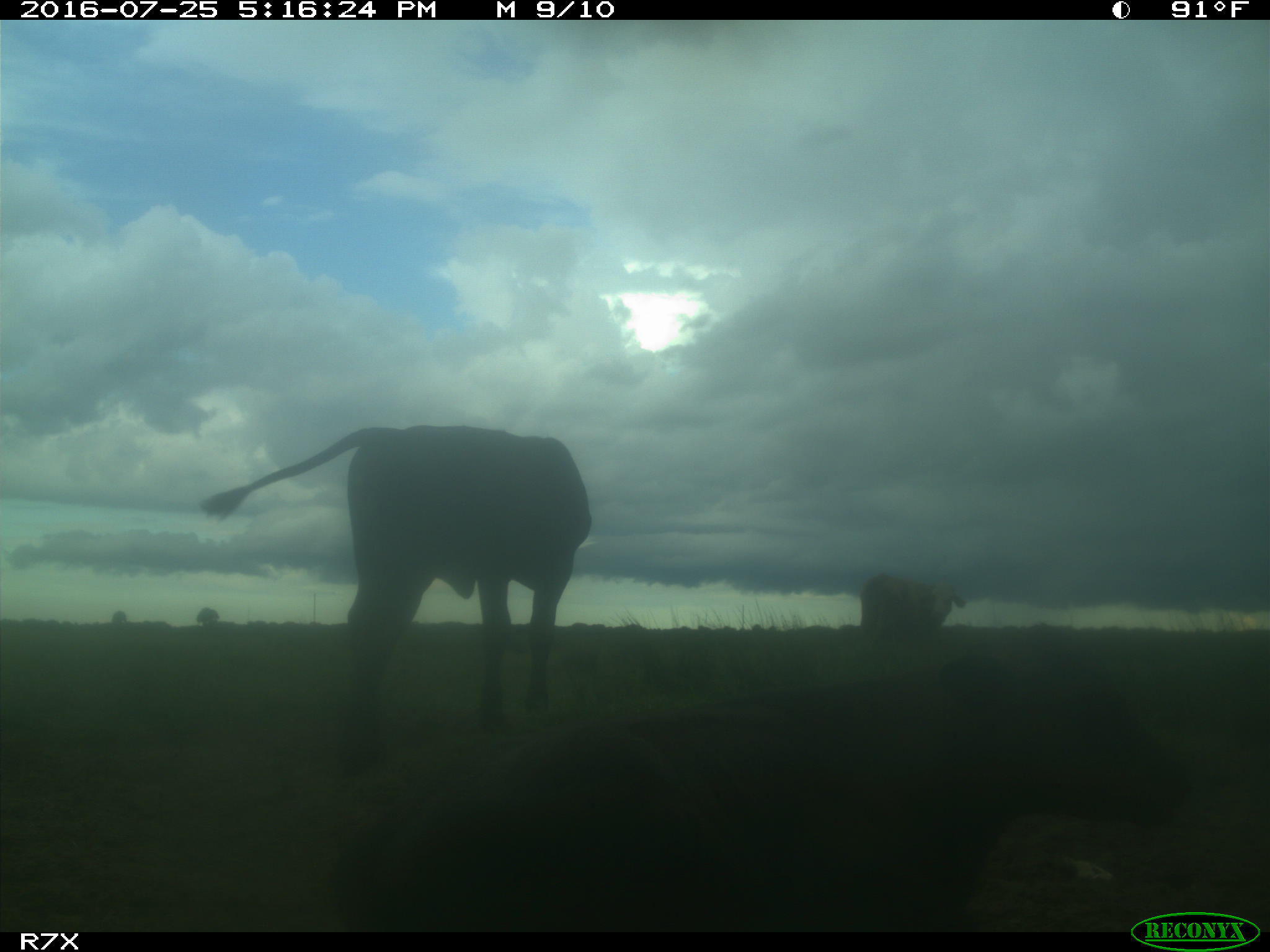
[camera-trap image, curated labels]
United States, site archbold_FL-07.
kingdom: Animalia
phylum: Chordata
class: Mammalia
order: Artiodactyla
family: Bovidae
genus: Bos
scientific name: Bos taurus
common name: domestic cow